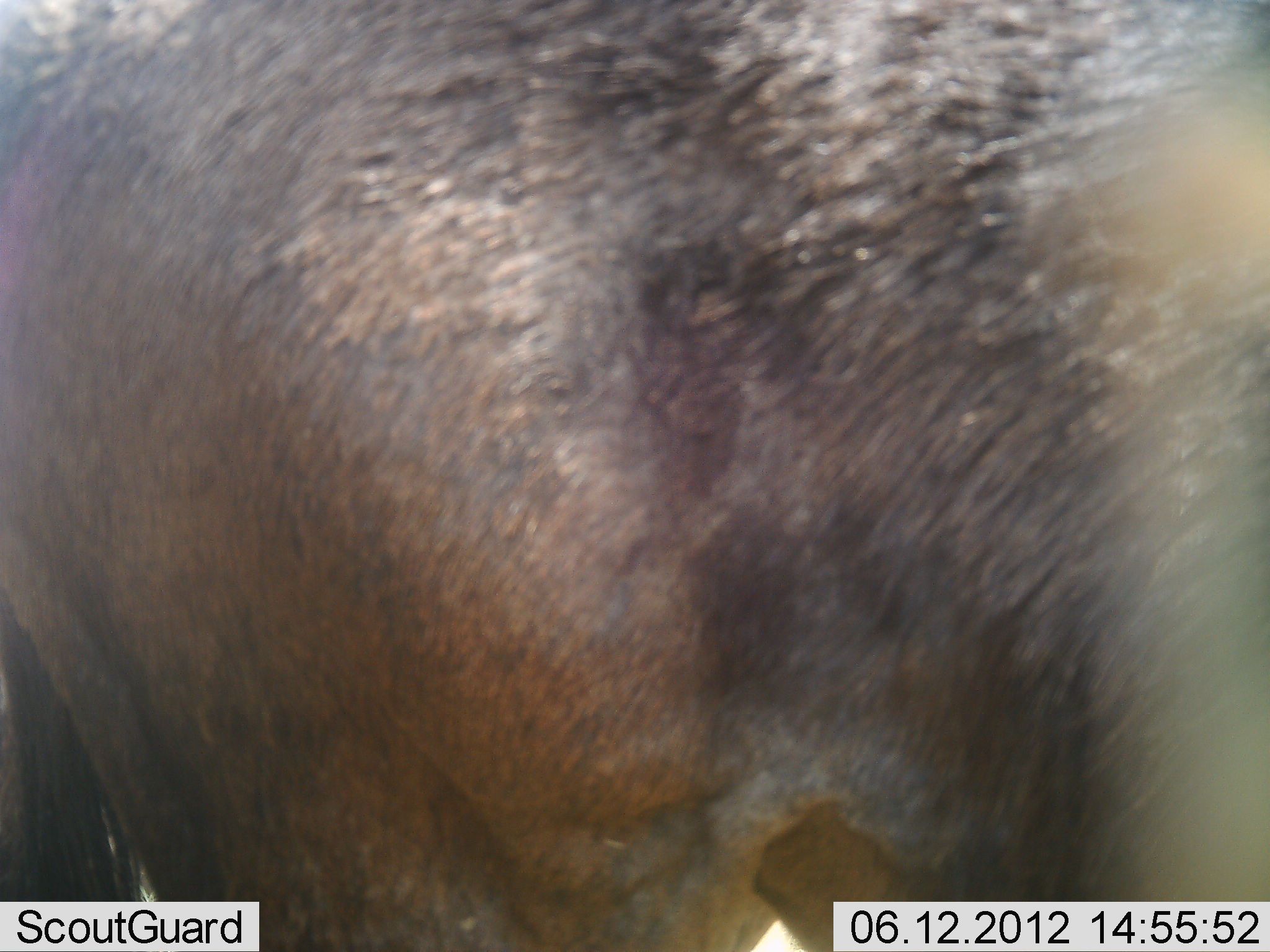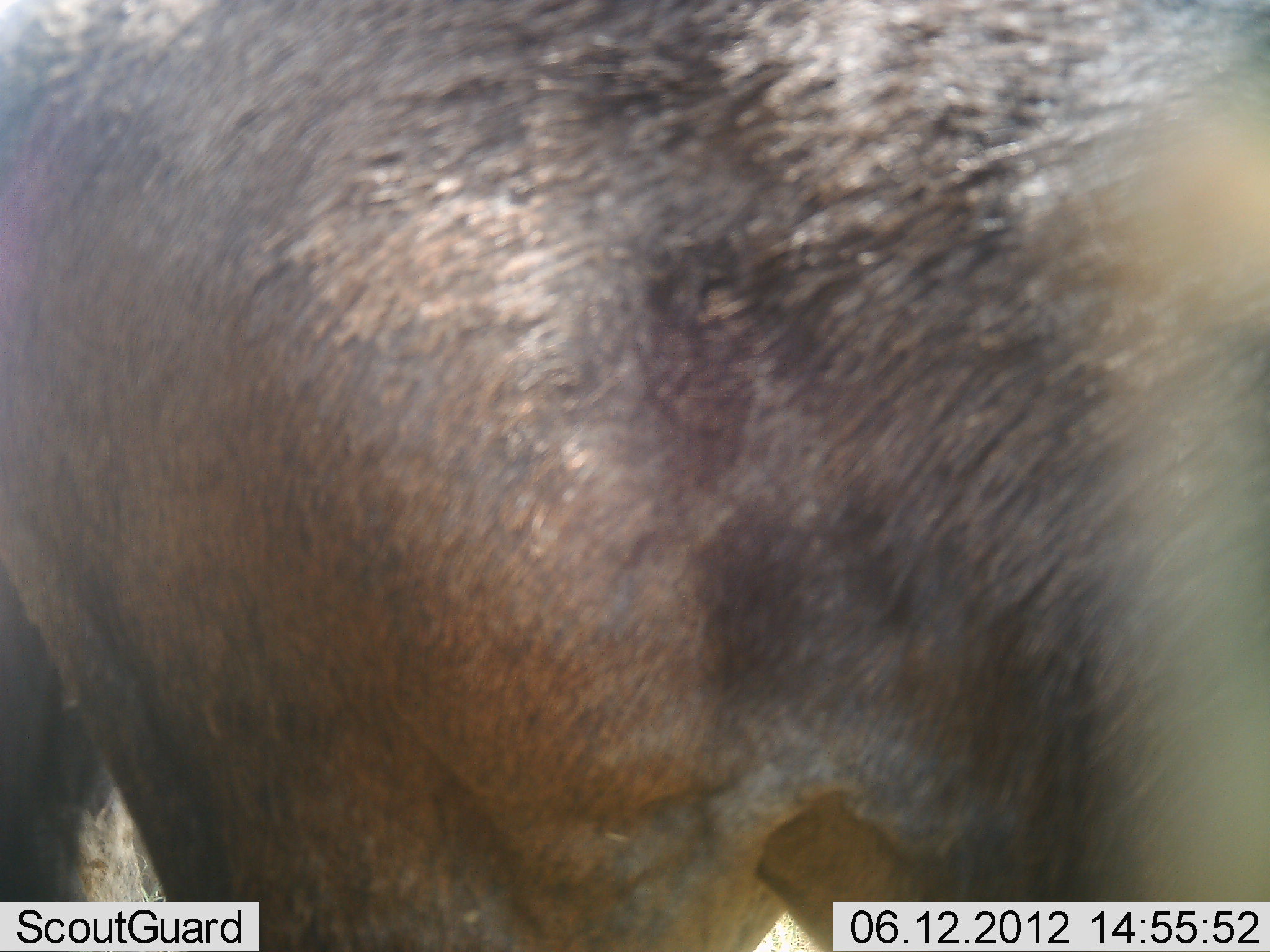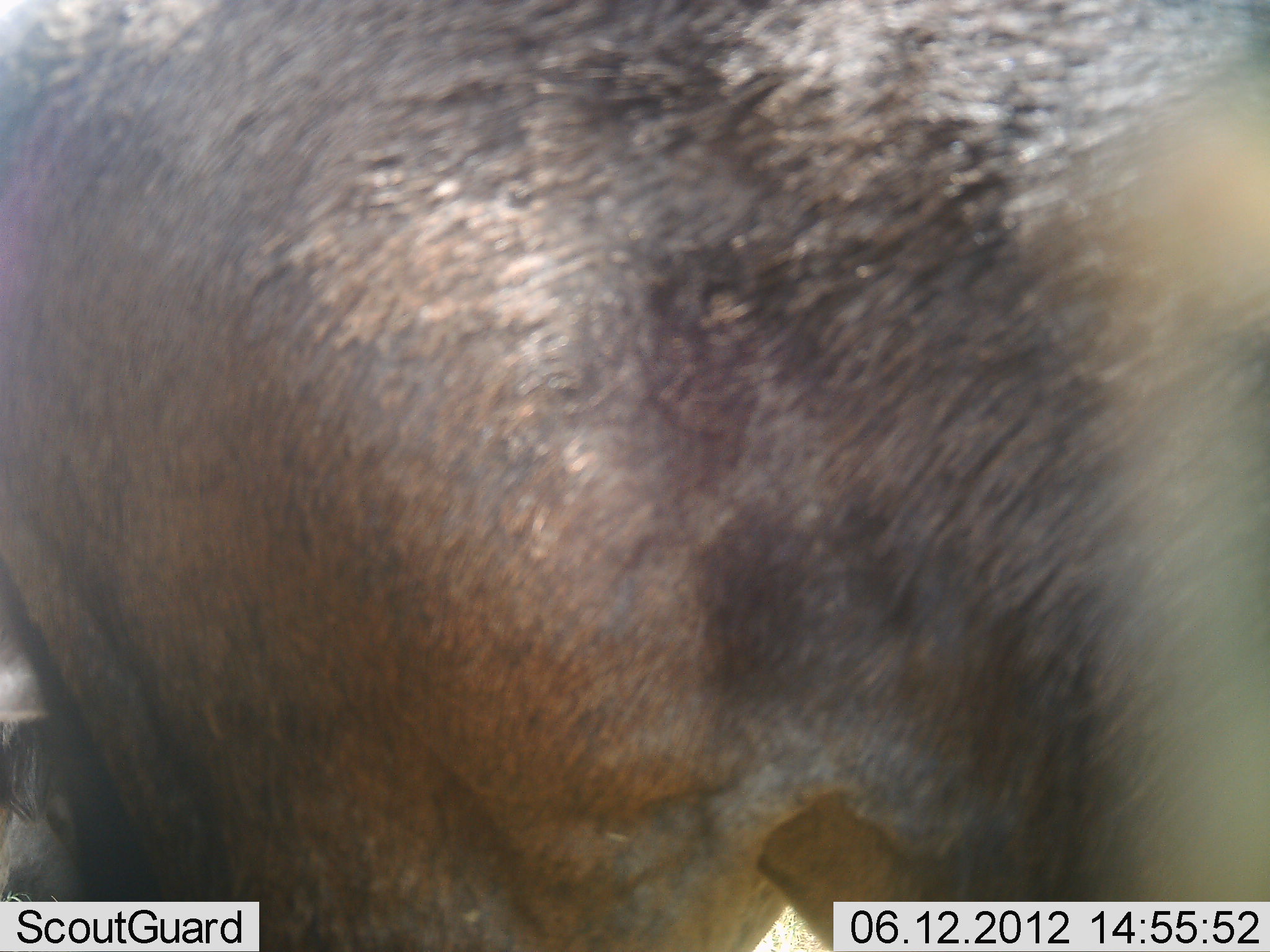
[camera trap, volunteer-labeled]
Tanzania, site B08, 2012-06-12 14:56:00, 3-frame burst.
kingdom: Animalia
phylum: Chordata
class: Mammalia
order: Artiodactyla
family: Bovidae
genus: Connochaetes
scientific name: Connochaetes taurinus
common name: blue wildebeest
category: wildebeest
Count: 1.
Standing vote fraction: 90%.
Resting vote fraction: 0%.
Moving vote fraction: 10%.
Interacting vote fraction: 0%.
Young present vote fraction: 0%.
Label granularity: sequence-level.